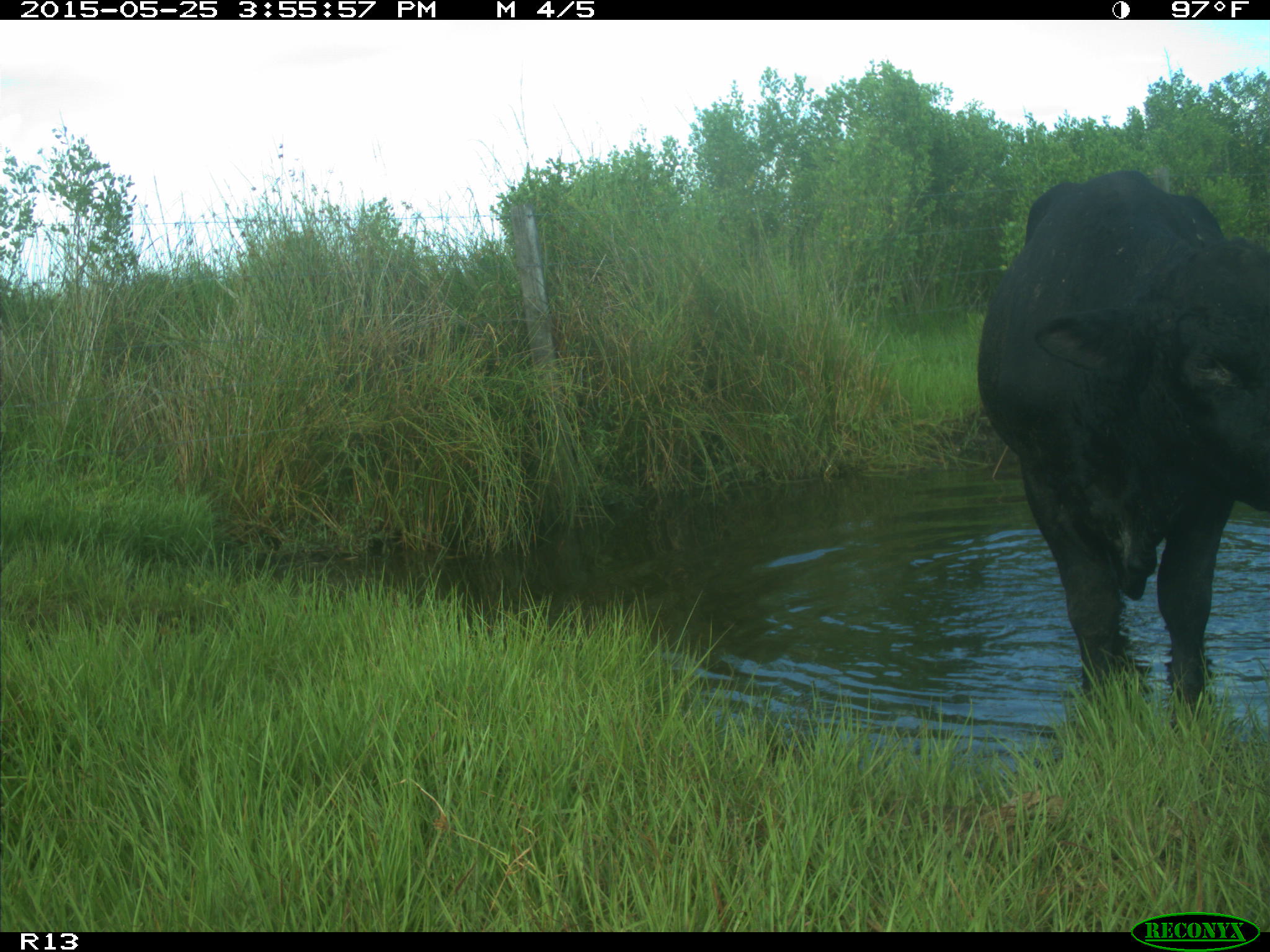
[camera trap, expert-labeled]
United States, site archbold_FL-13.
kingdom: Animalia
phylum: Chordata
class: Mammalia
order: Artiodactyla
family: Bovidae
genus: Bos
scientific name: Bos taurus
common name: domestic cow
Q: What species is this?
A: Bos taurus (domestic cow).